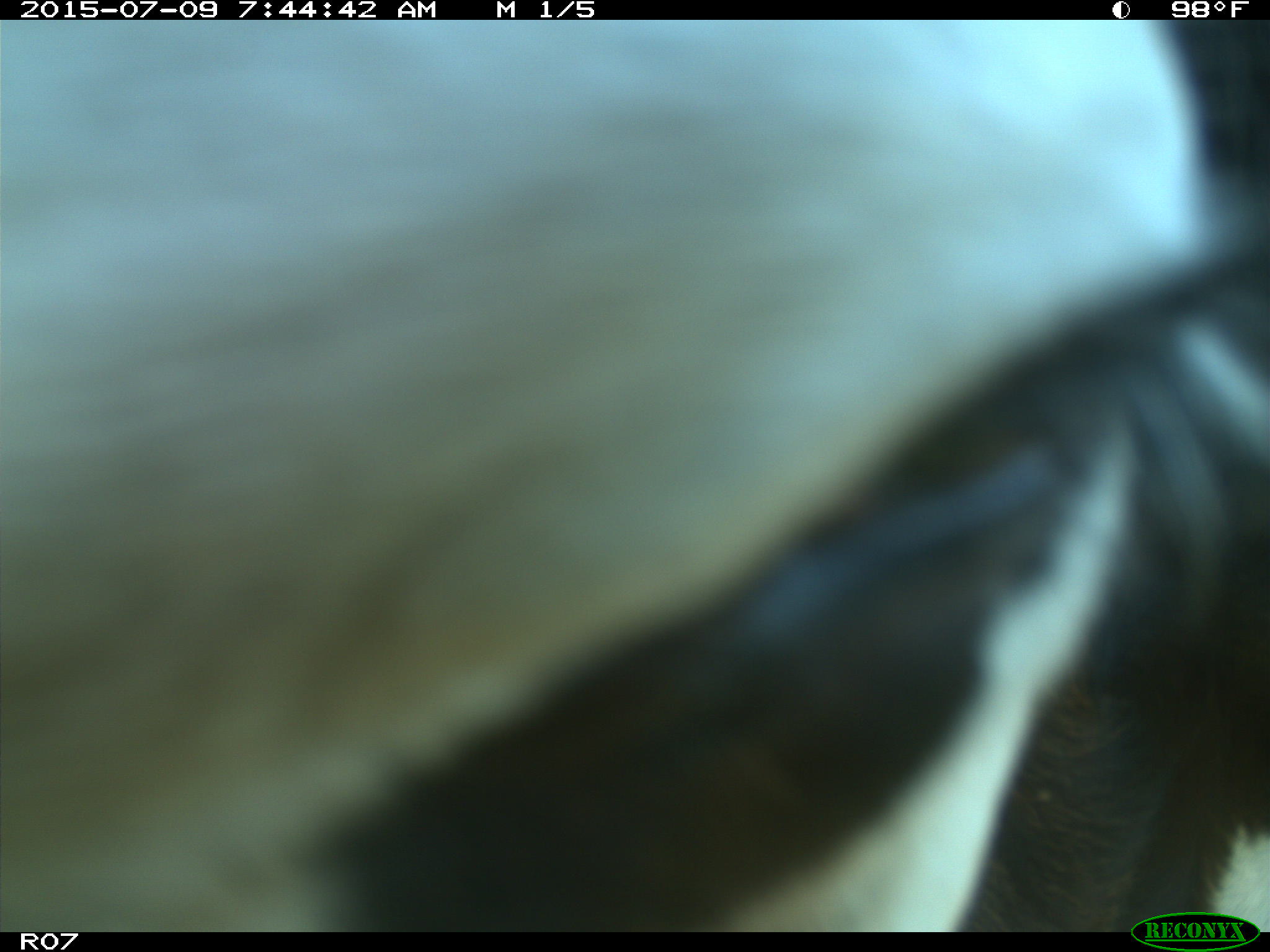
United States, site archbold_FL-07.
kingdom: Animalia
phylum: Chordata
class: Mammalia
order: Artiodactyla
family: Bovidae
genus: Bos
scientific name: Bos taurus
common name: domestic cow